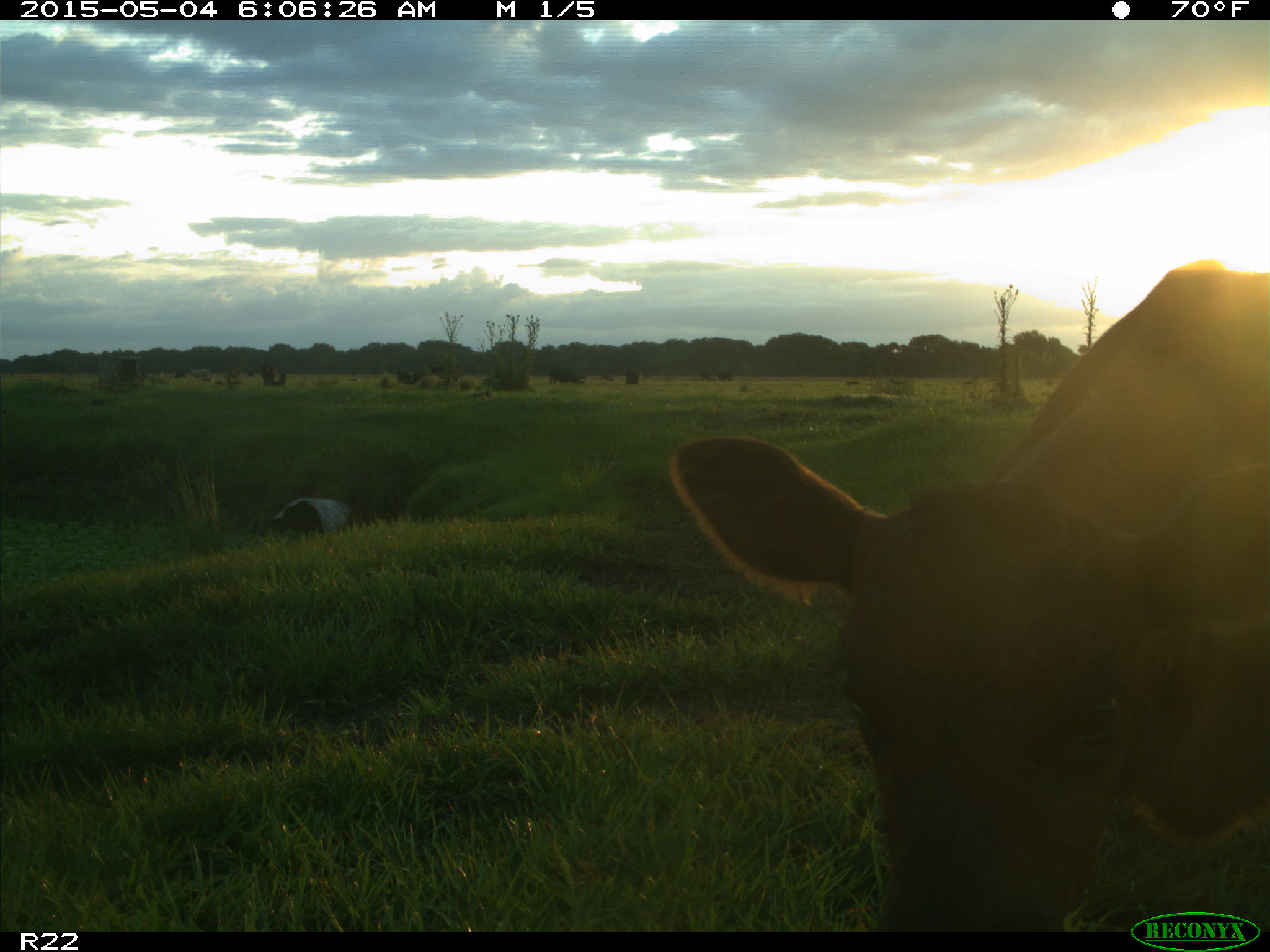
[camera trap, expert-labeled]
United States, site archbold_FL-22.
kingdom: Animalia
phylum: Chordata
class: Mammalia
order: Artiodactyla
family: Bovidae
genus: Bos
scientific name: Bos taurus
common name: domestic cow